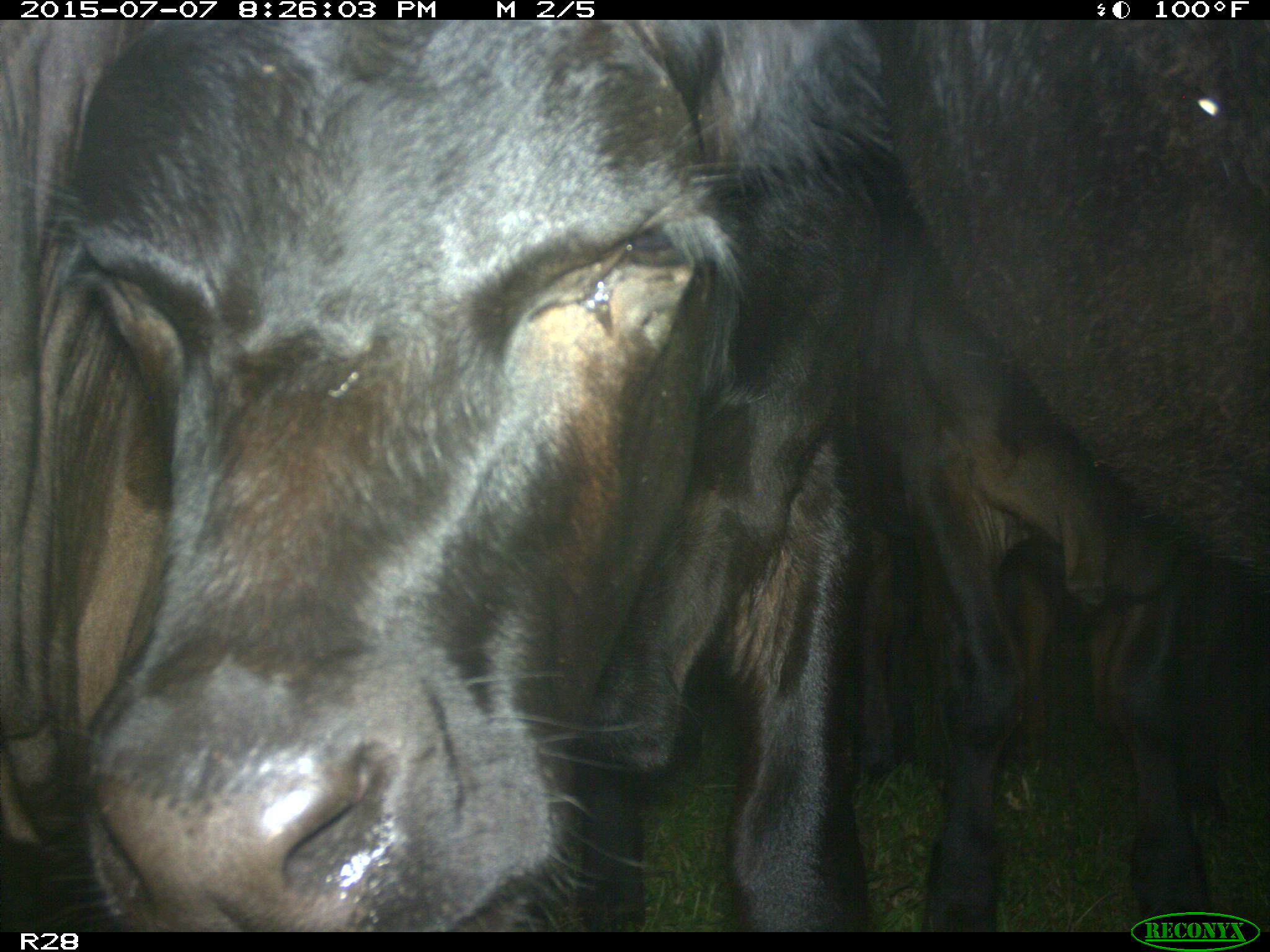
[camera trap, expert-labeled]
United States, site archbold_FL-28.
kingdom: Animalia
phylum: Chordata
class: Mammalia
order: Artiodactyla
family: Bovidae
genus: Bos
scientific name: Bos taurus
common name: domestic cow